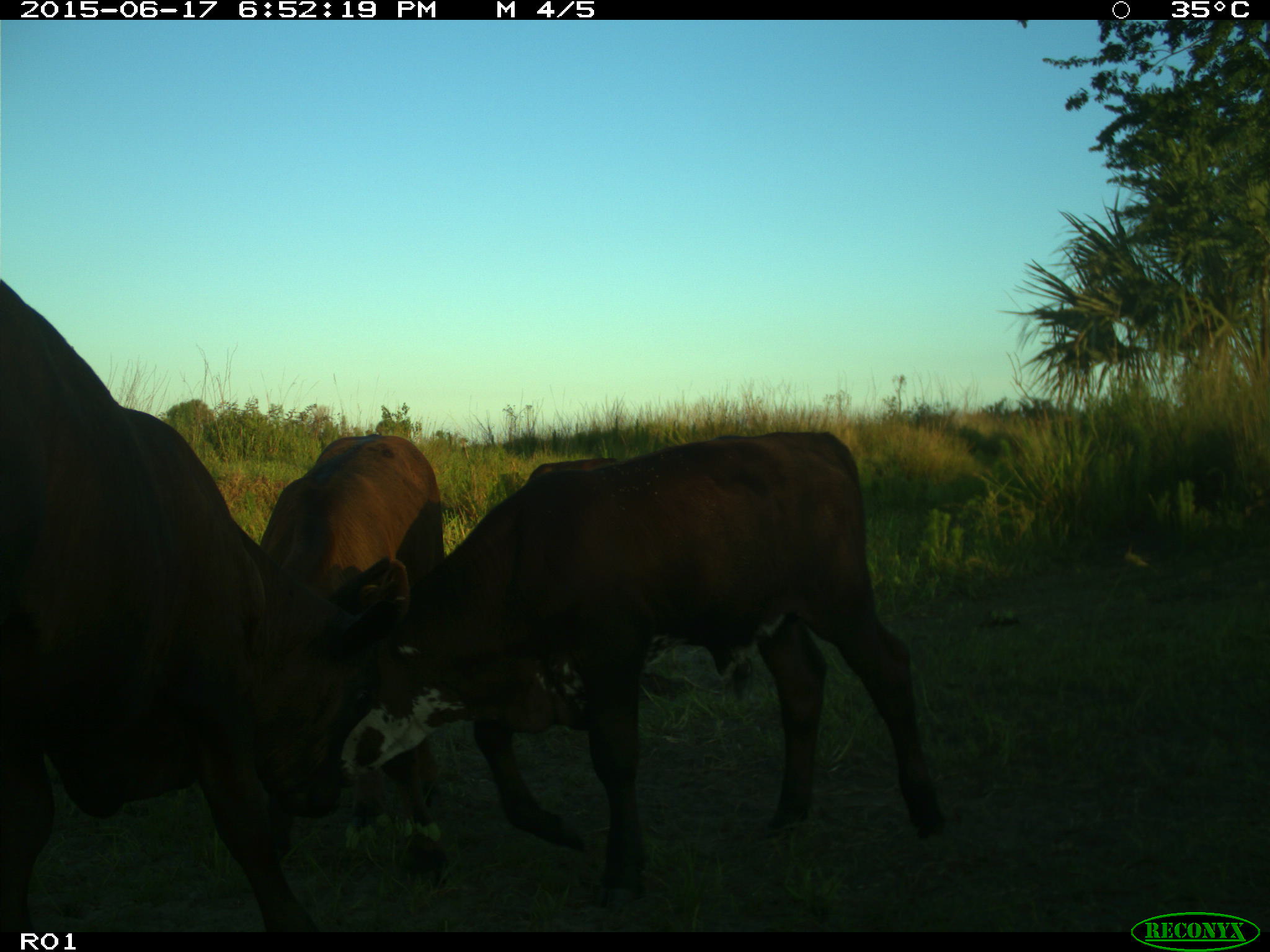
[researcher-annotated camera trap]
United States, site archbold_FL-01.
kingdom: Animalia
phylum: Chordata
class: Mammalia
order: Artiodactyla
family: Bovidae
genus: Bos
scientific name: Bos taurus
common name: domestic cow